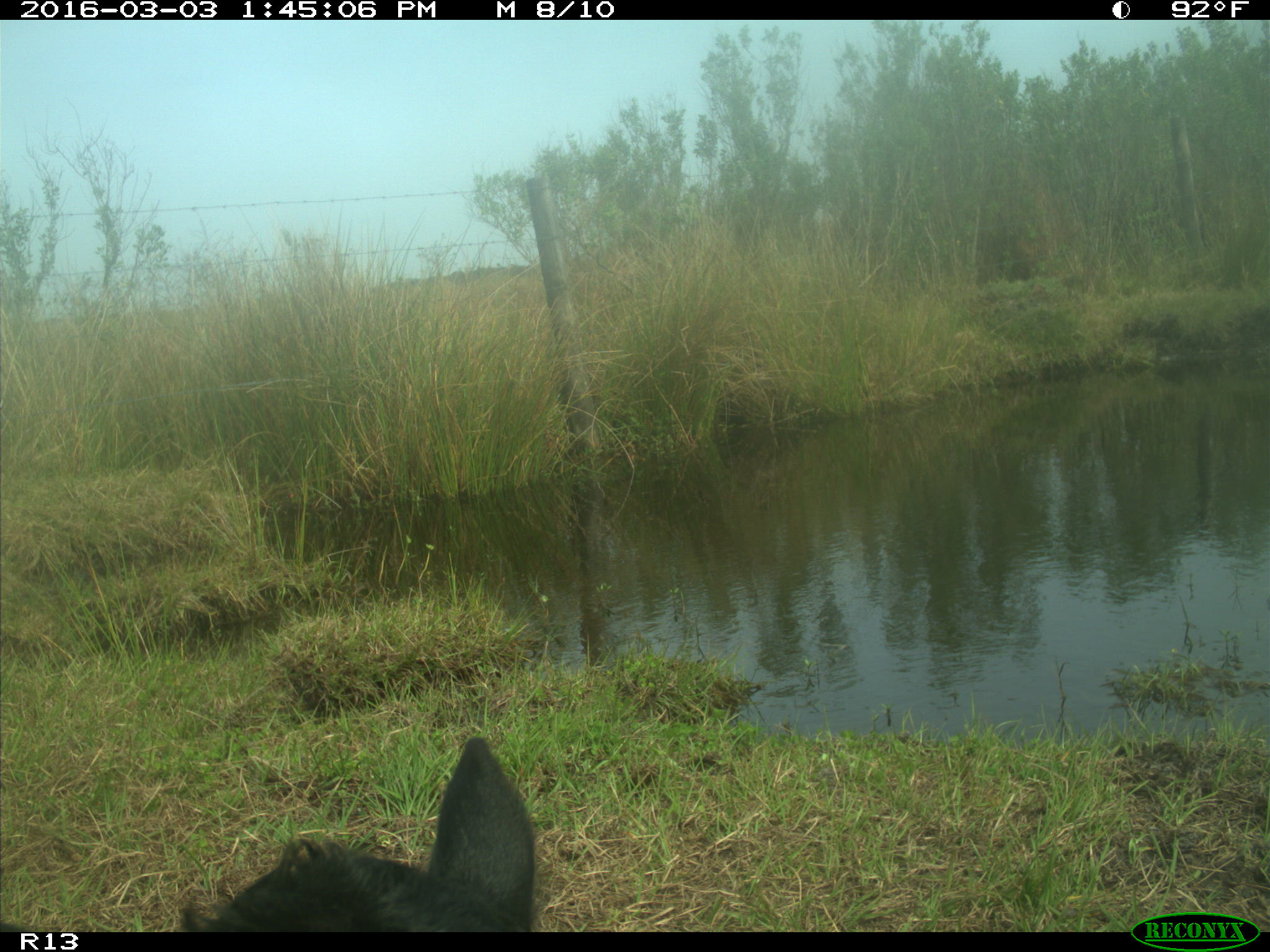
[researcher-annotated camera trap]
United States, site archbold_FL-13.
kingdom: Animalia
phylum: Chordata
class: Mammalia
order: Artiodactyla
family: Bovidae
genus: Bos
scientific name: Bos taurus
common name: domestic cow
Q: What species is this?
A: Bos taurus (domestic cow).